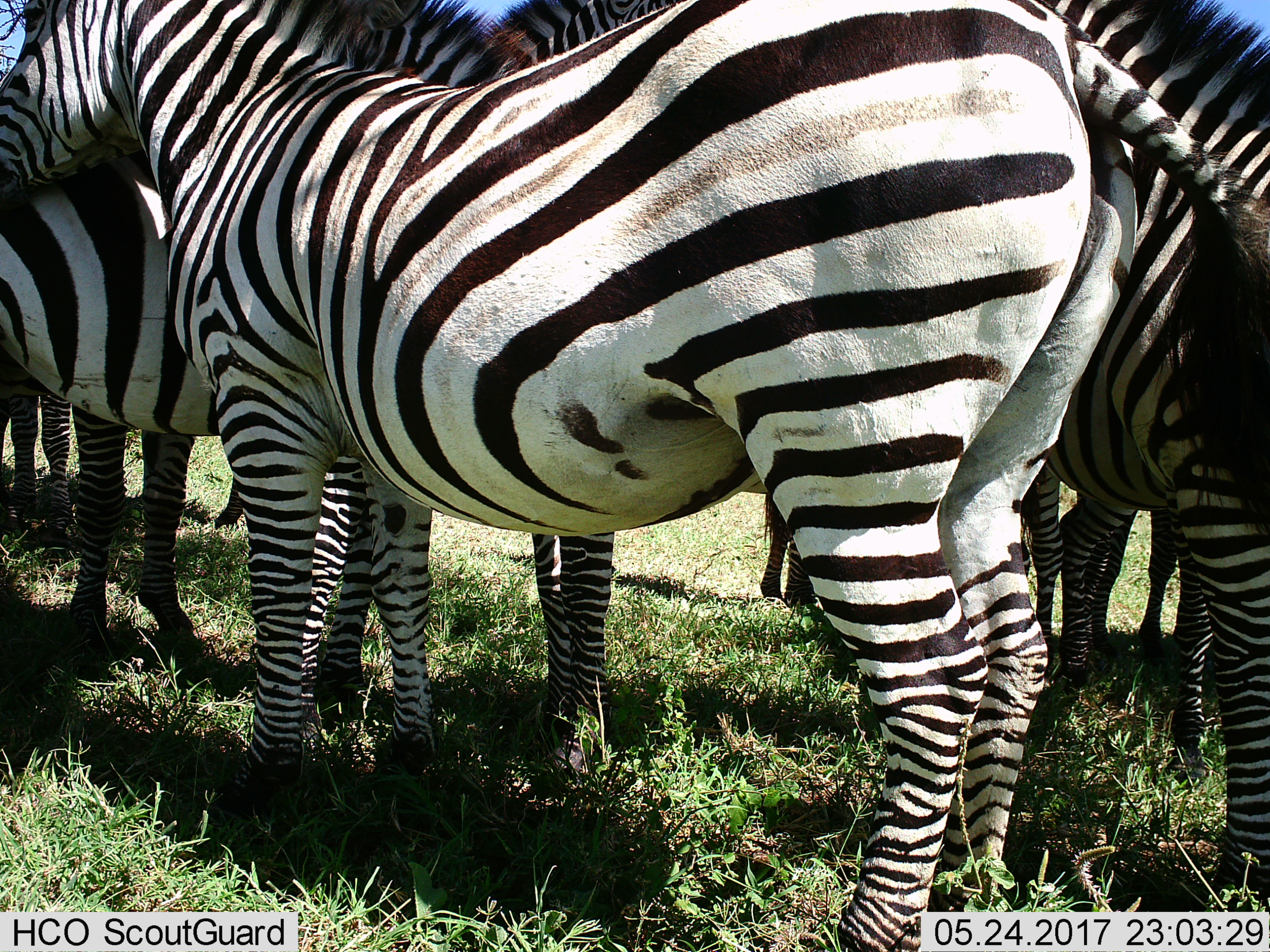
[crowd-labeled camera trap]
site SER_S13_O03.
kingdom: Animalia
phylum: Chordata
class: Mammalia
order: Perissodactyla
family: Equidae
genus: Equus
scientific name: Equus quagga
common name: plains zebra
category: zebraplains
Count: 8.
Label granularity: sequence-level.